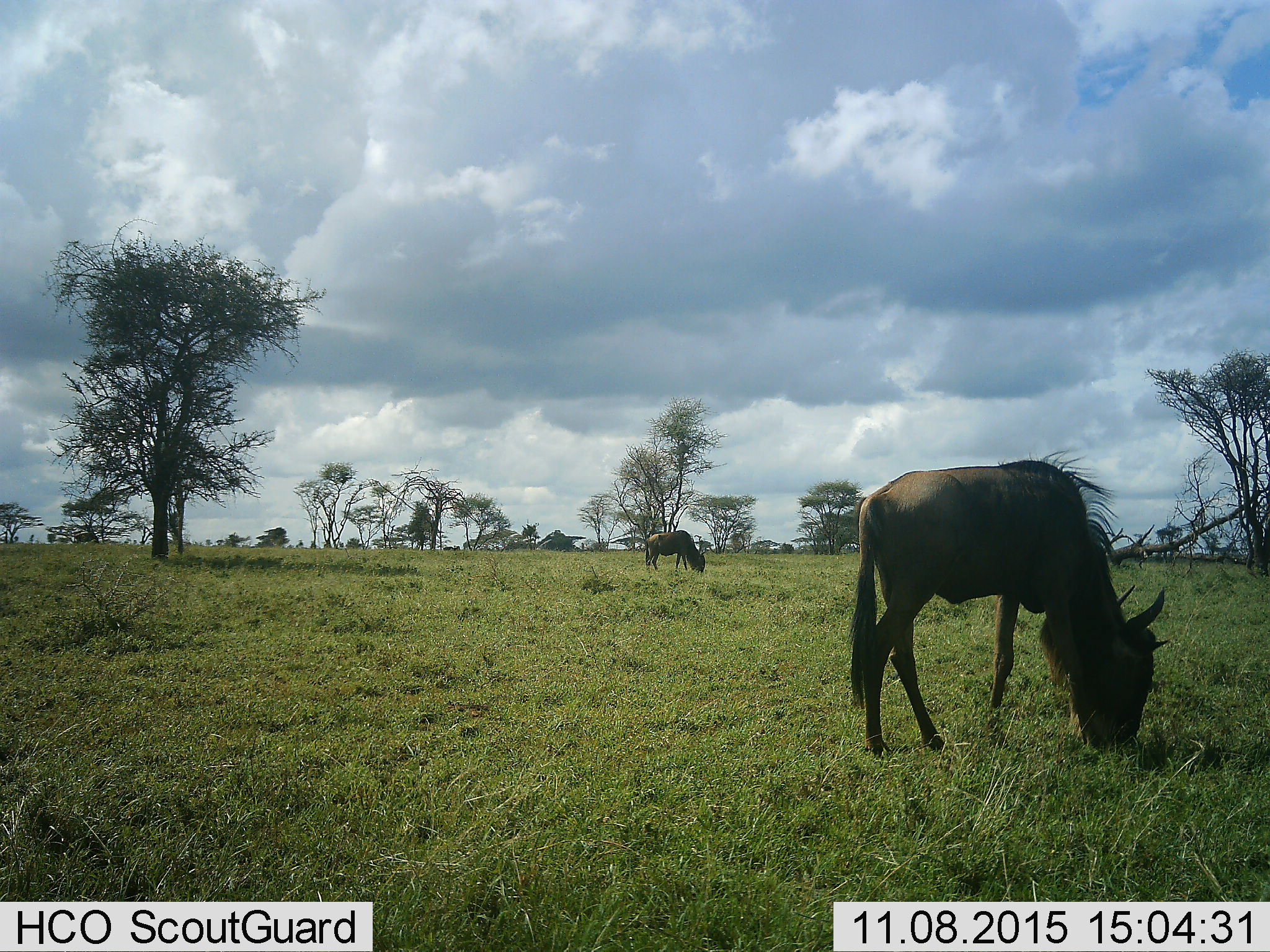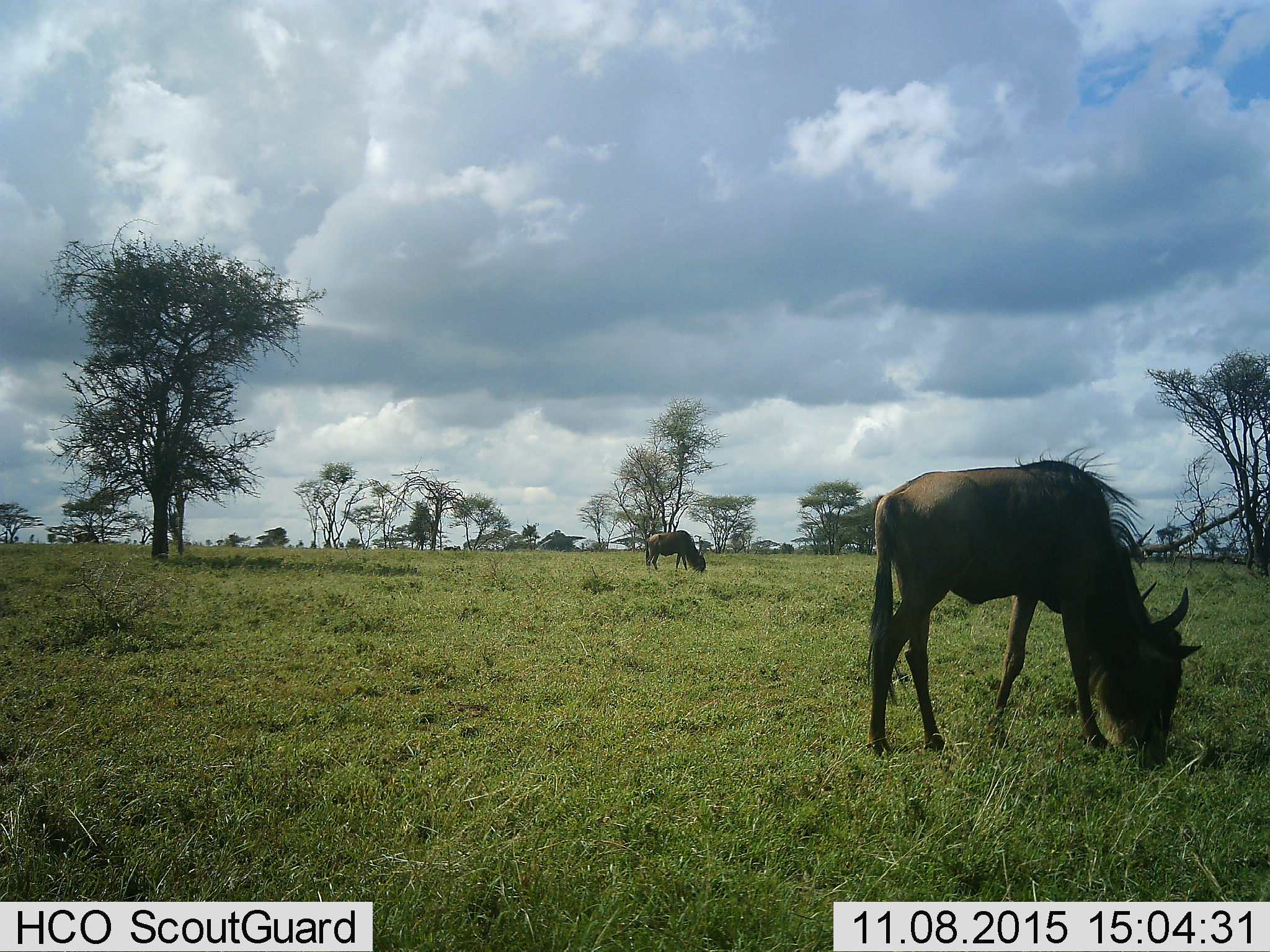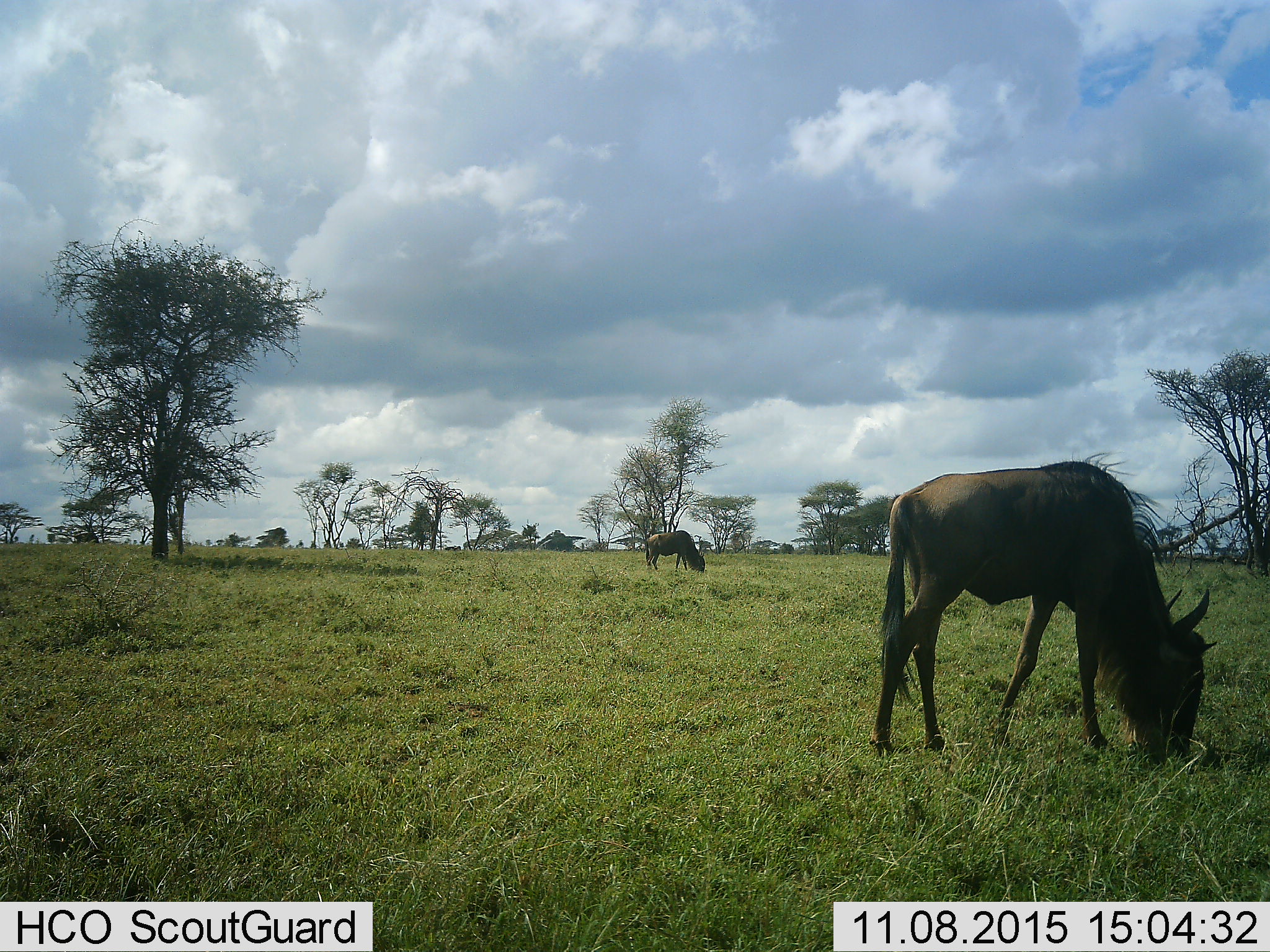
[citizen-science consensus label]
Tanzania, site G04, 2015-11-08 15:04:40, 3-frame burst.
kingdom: Animalia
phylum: Chordata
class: Mammalia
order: Artiodactyla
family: Bovidae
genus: Connochaetes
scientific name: Connochaetes taurinus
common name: blue wildebeest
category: wildebeest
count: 2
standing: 22%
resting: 0%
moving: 11%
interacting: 0%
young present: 0%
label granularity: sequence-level